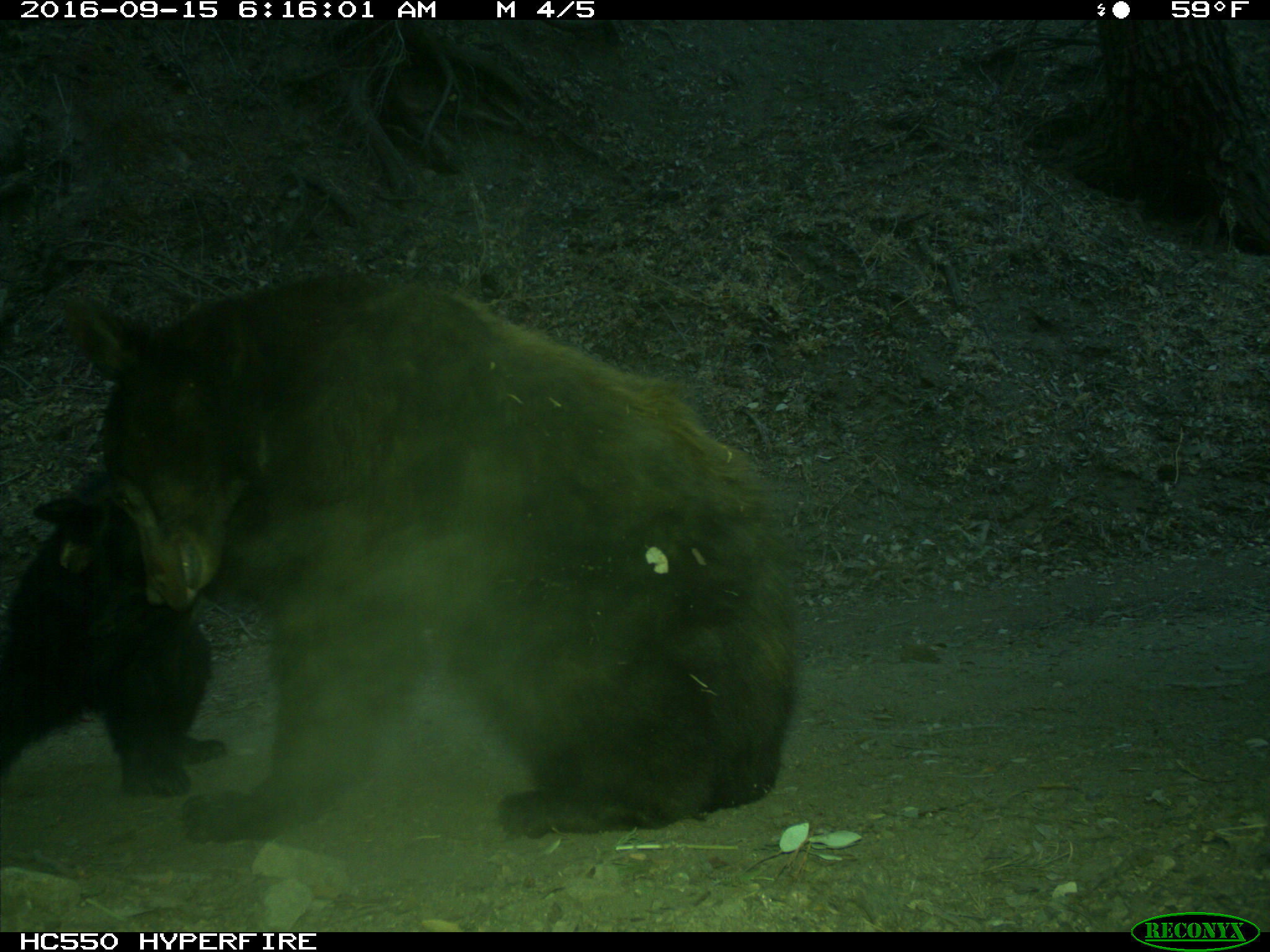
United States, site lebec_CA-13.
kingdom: Animalia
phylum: Chordata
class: Mammalia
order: Carnivora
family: Ursidae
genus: Ursus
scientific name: Ursus americanus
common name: american black bear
Ursus americanus (american black bear).